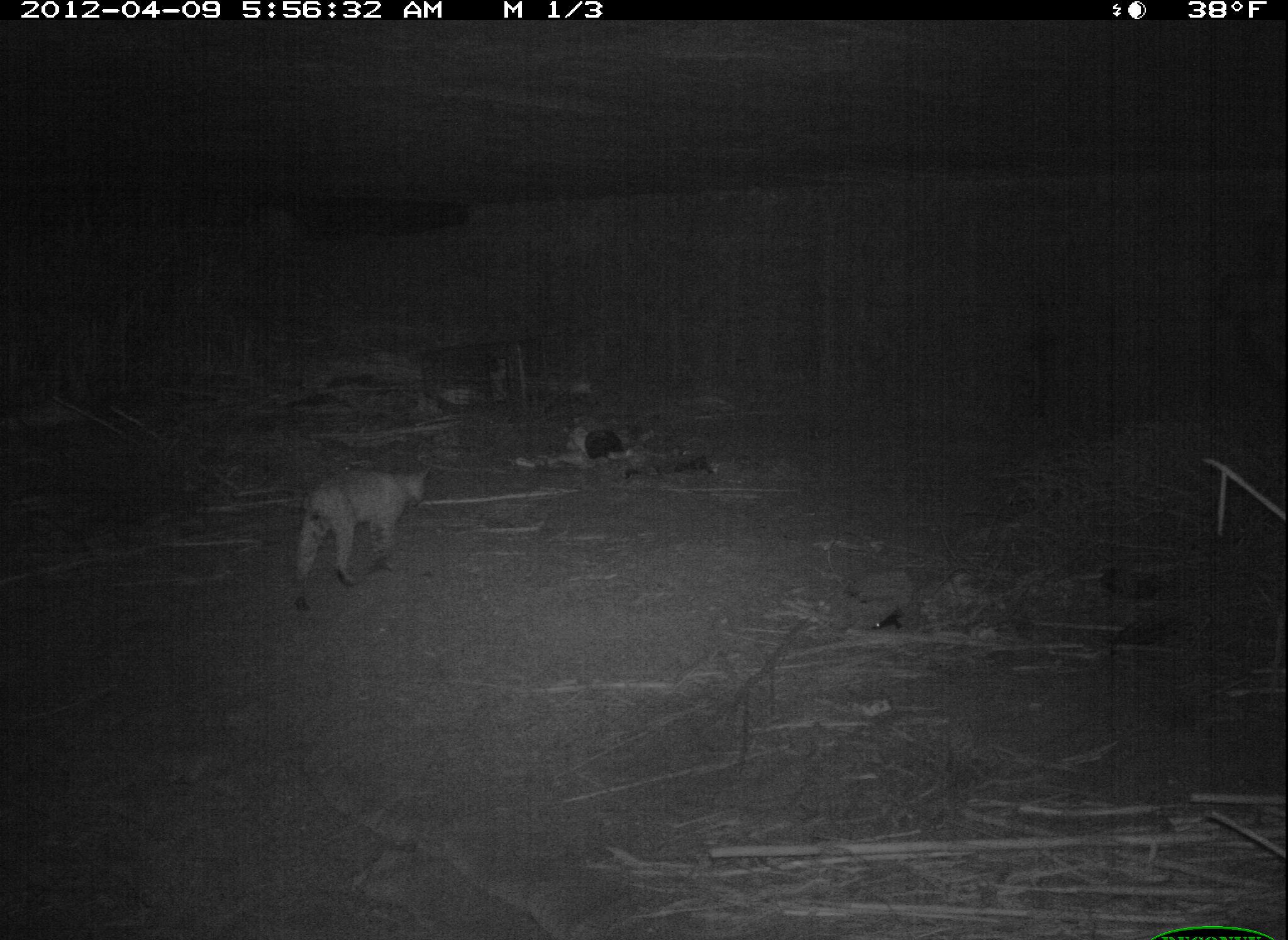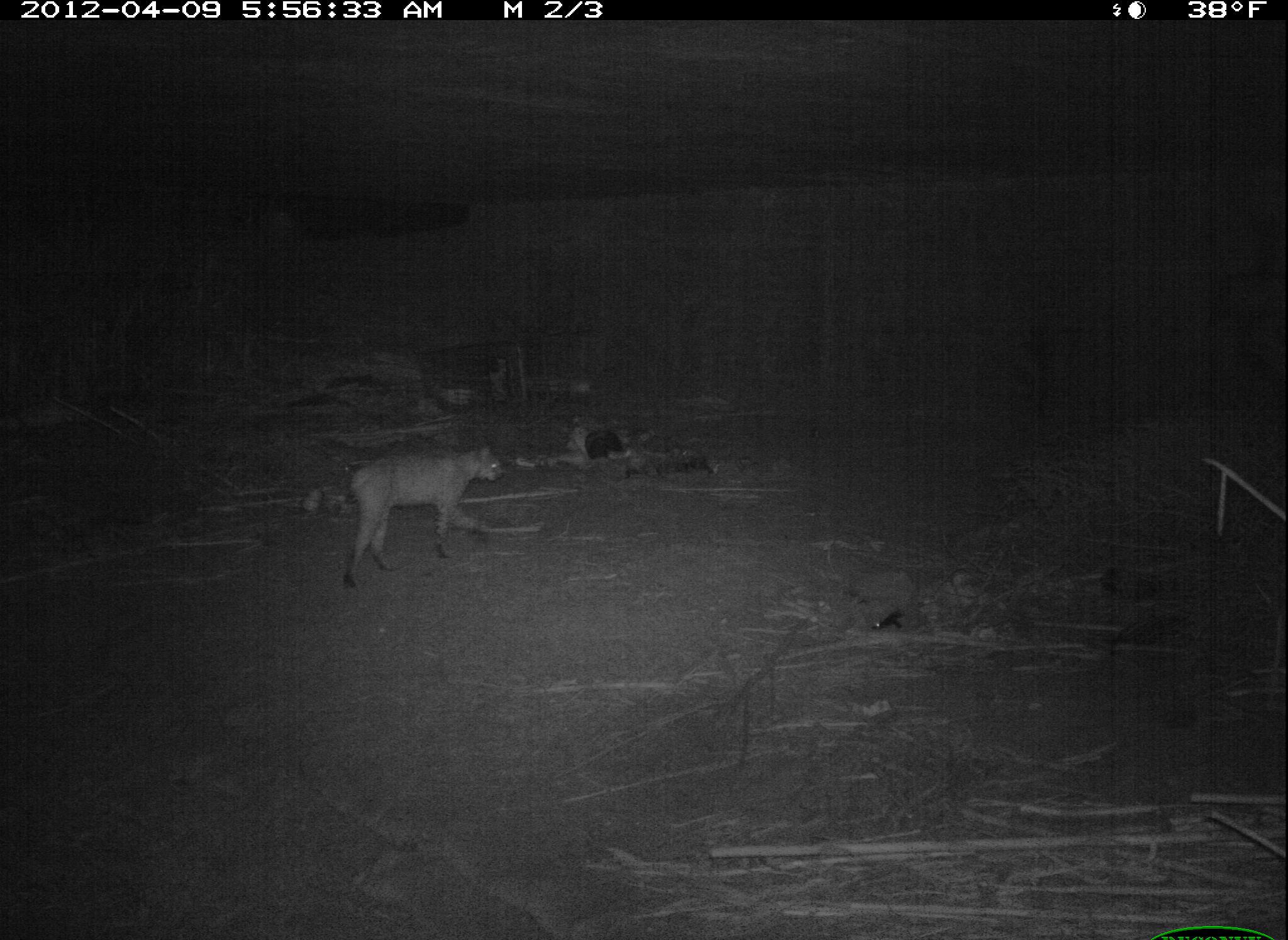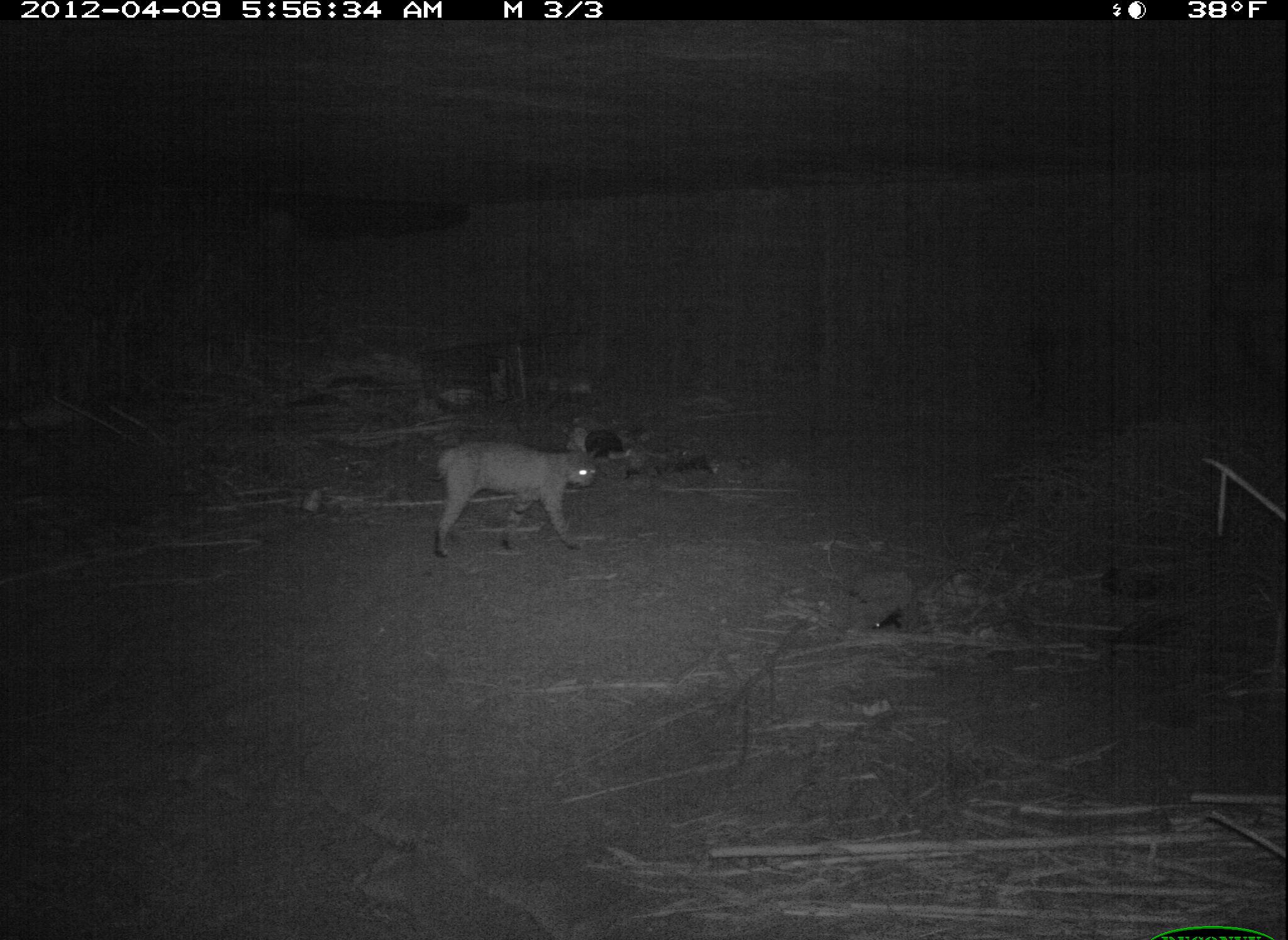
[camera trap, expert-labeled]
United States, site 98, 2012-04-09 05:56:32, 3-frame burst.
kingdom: Animalia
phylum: Chordata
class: Mammalia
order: Carnivora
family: Felidae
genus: Lynx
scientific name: Lynx rufus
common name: bobcat